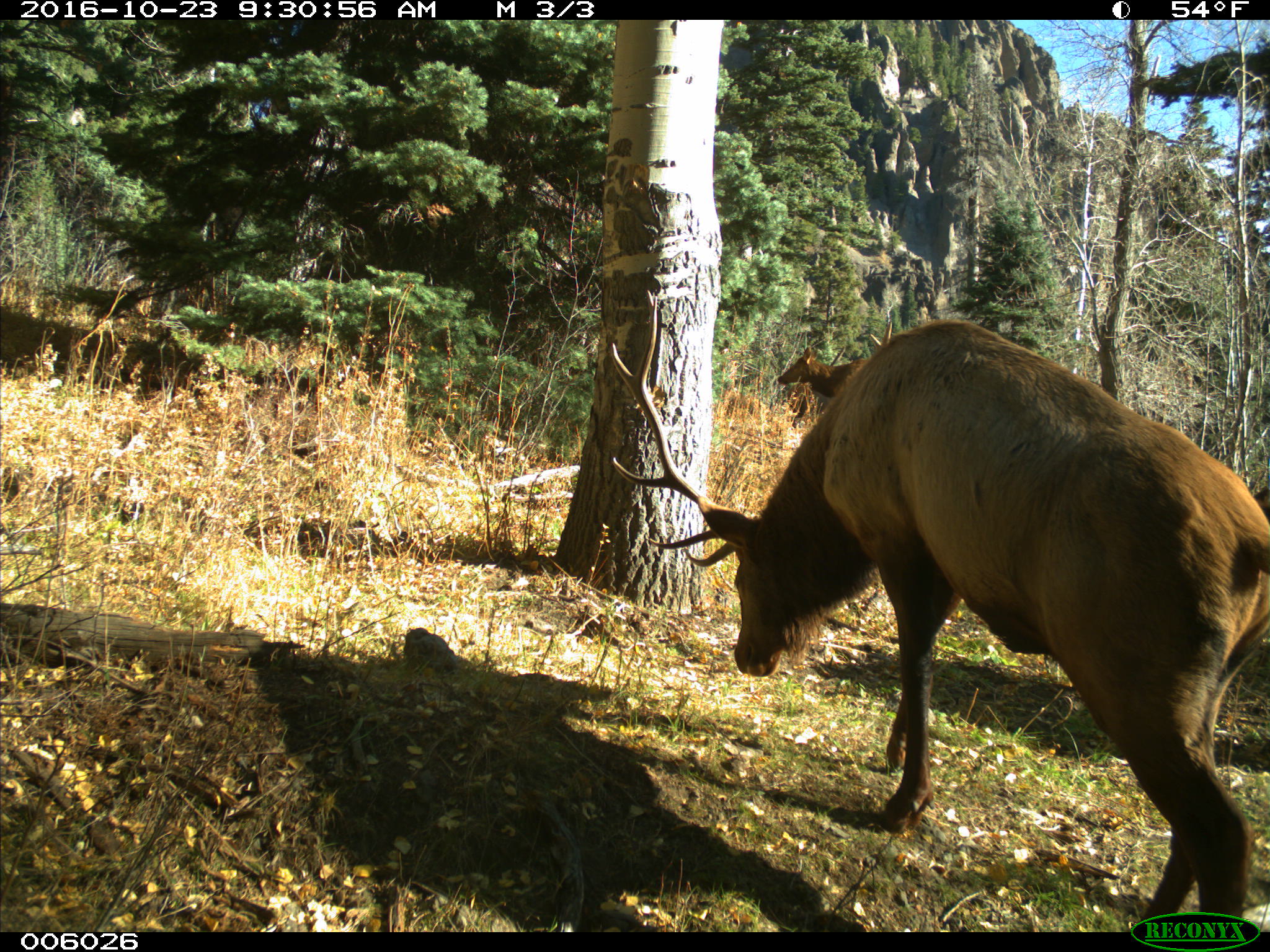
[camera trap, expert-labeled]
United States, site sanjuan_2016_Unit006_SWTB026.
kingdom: Animalia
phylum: Chordata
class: Mammalia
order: Artiodactyla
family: Cervidae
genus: Cervus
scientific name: Cervus elaphus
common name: red deer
Cervus elaphus (red deer).